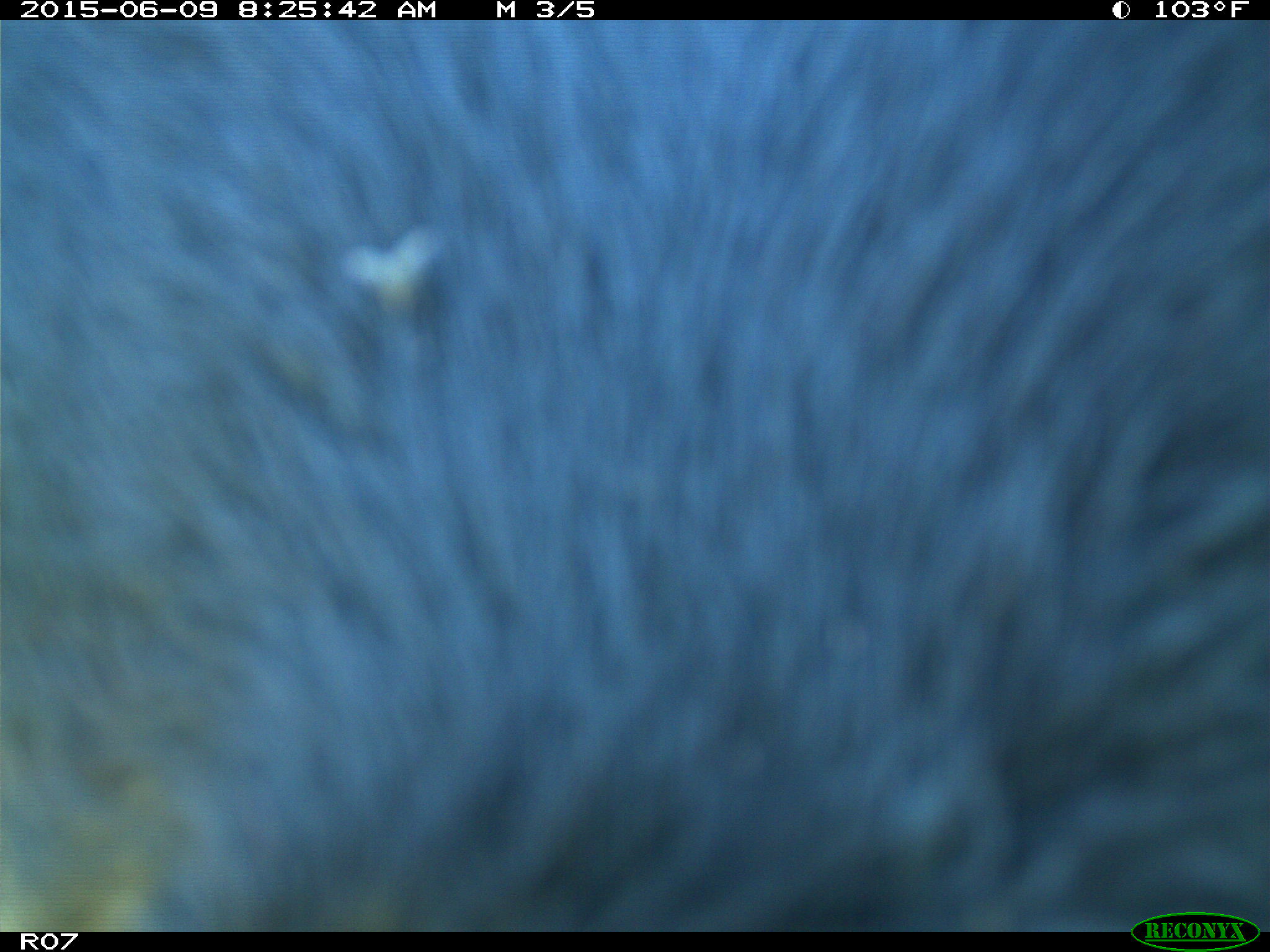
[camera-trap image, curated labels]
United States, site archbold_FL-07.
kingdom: Animalia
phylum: Chordata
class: Mammalia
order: Artiodactyla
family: Bovidae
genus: Bos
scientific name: Bos taurus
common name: domestic cow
Bos taurus (domestic cow).